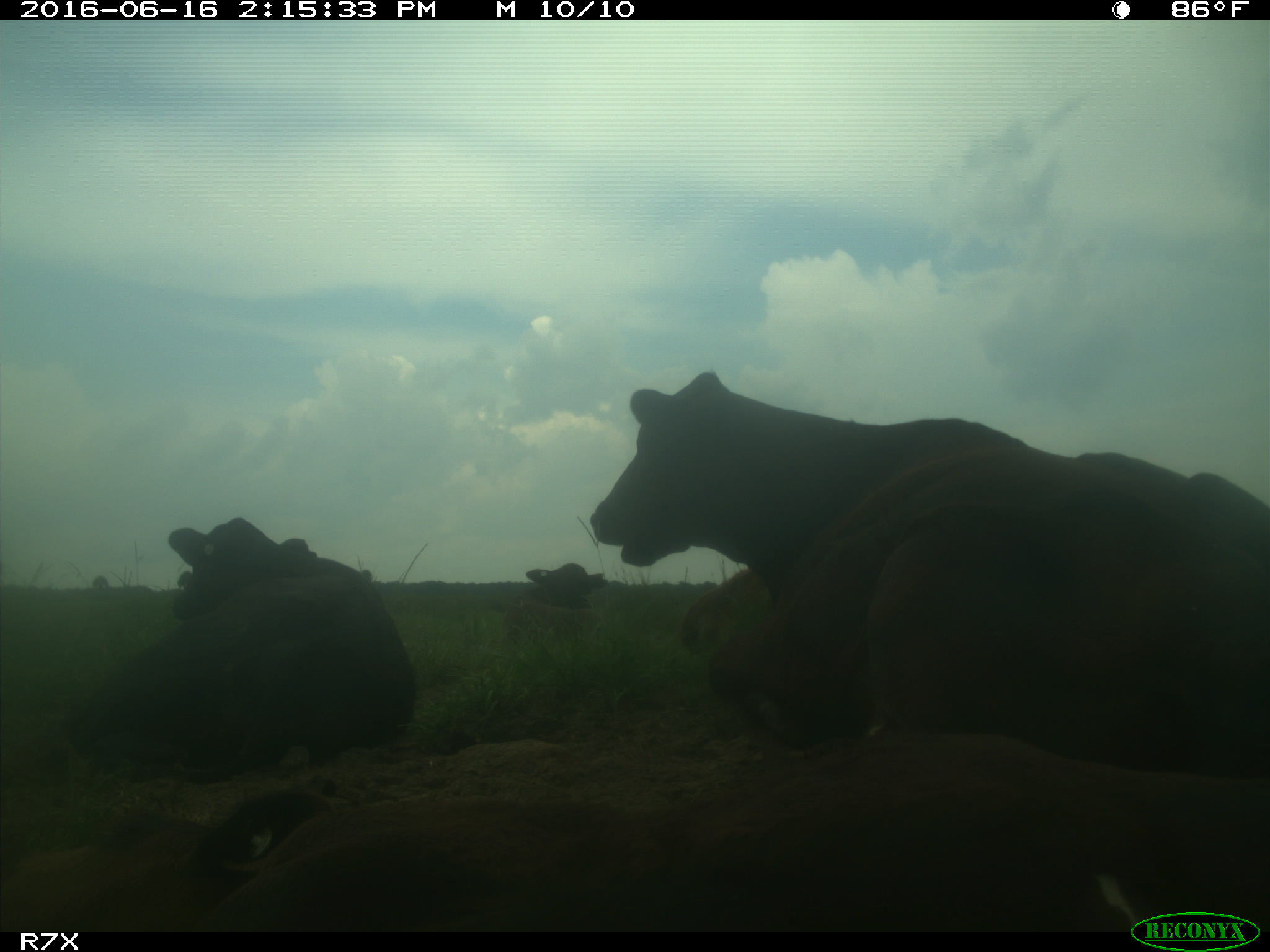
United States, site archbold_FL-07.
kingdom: Animalia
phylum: Chordata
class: Mammalia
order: Artiodactyla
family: Bovidae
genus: Bos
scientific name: Bos taurus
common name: domestic cow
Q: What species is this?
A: Bos taurus (domestic cow).